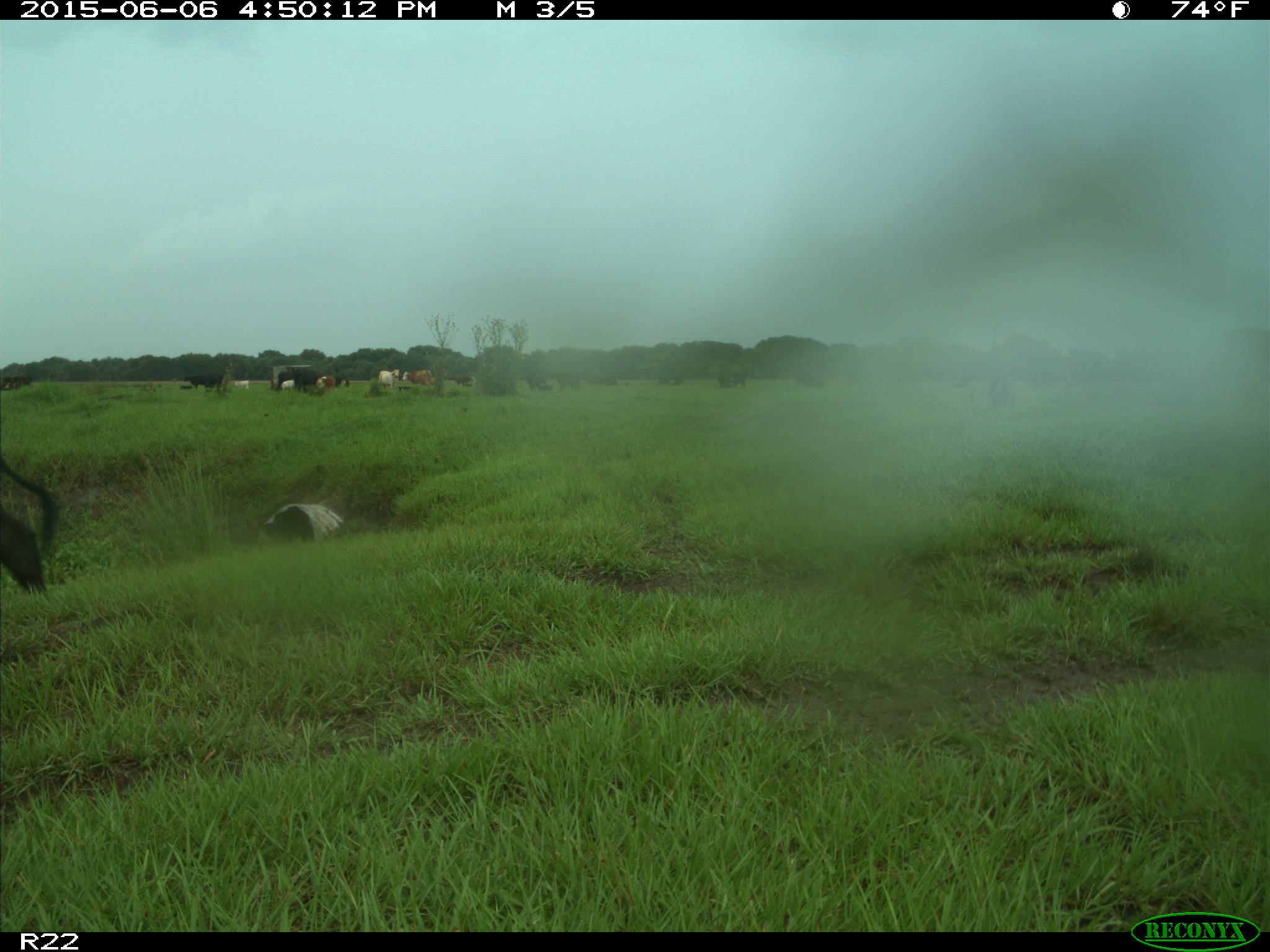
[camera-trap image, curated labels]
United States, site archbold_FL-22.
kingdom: Animalia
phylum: Chordata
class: Mammalia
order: Artiodactyla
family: Bovidae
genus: Bos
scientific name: Bos taurus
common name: domestic cow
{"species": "Bos taurus (domestic cow)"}